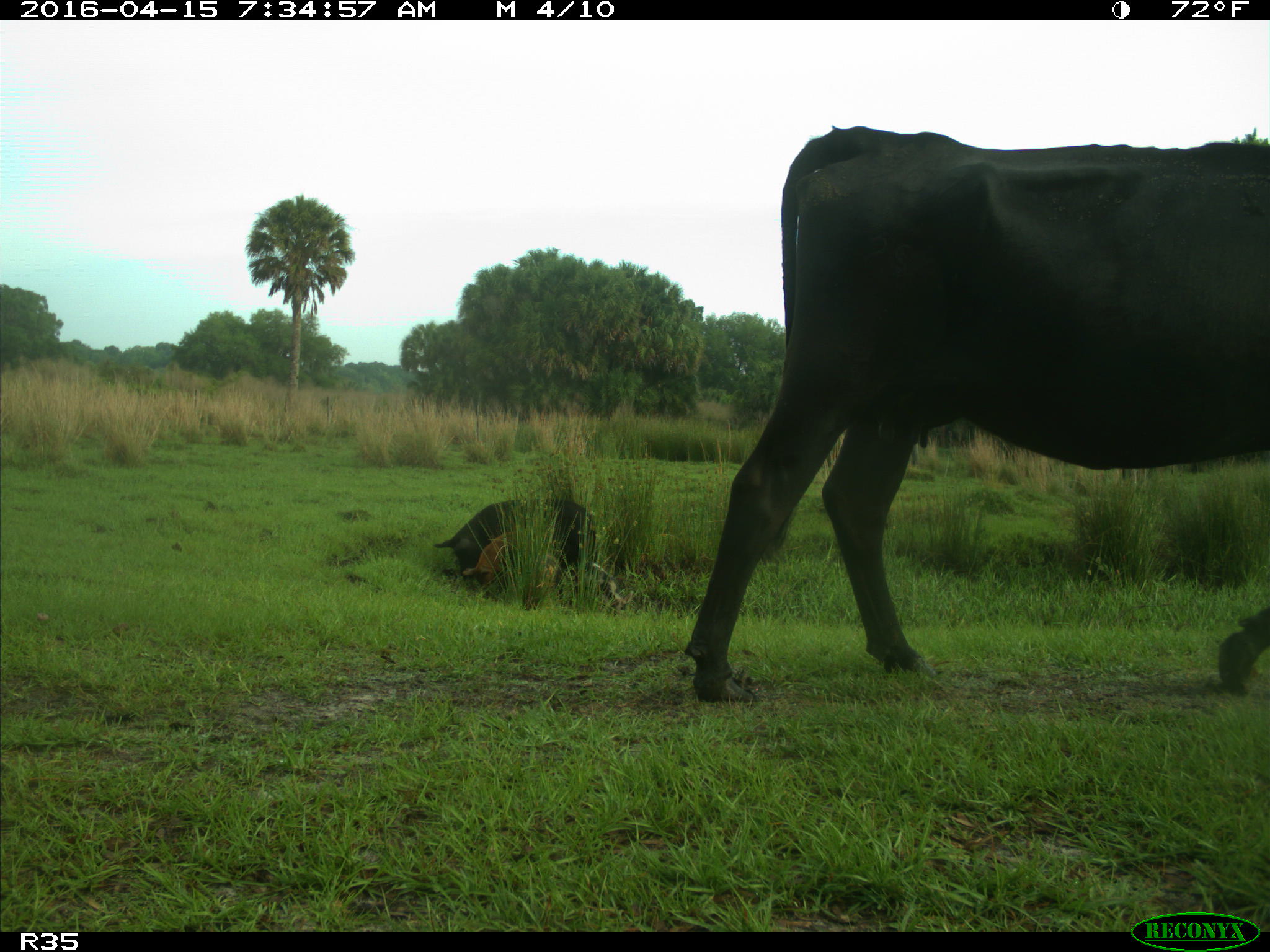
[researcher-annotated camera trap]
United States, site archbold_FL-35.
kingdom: Animalia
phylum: Chordata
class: Mammalia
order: Artiodactyla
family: Suidae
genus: Sus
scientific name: Sus scrofa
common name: wild boar